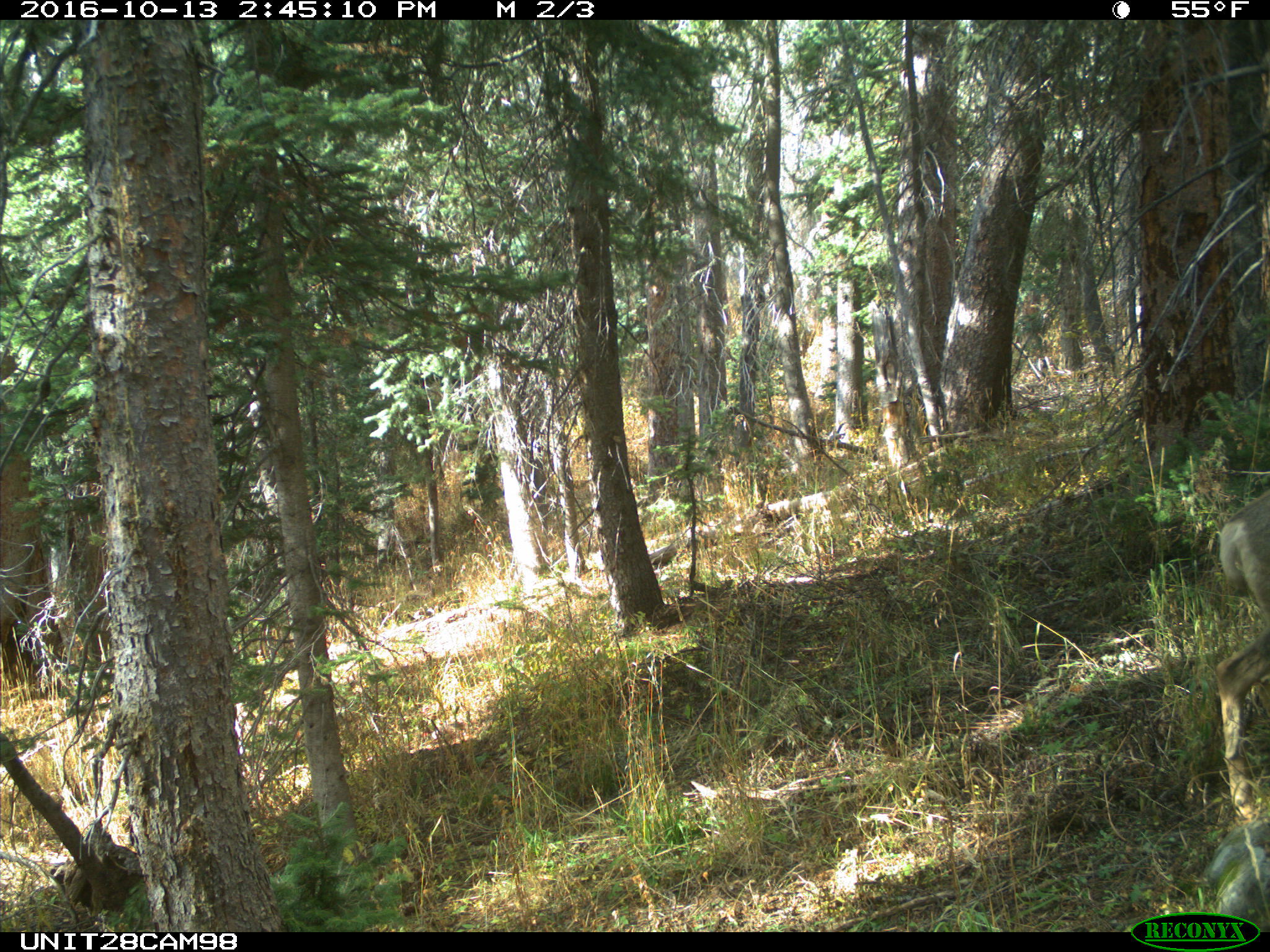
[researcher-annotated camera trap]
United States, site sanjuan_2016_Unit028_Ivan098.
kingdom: Animalia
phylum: Chordata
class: Mammalia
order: Artiodactyla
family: Cervidae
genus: Odocoileus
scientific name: Odocoileus hemionus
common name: mule deer